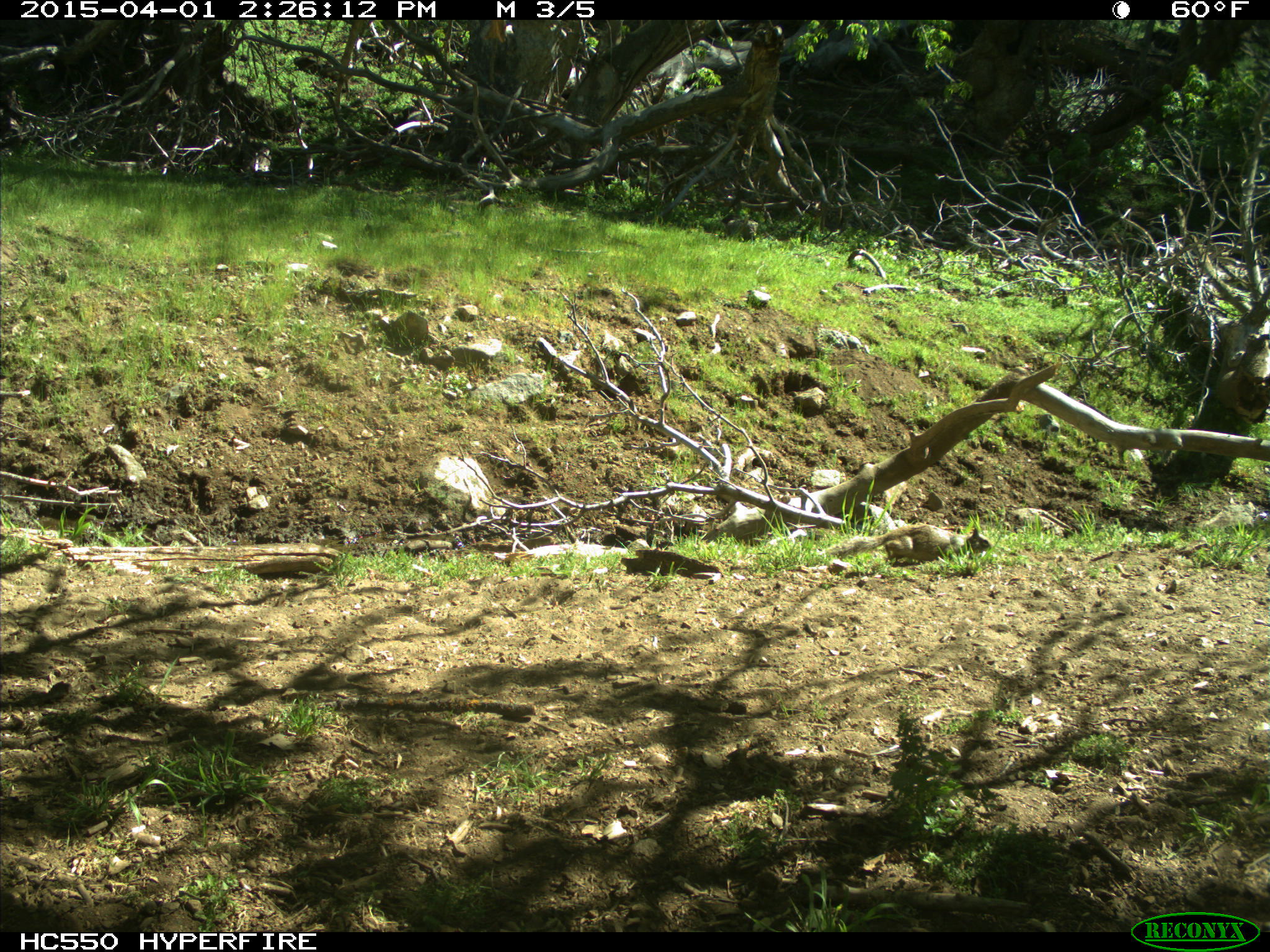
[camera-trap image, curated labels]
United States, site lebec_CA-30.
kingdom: Animalia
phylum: Chordata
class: Mammalia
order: Rodentia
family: Sciuridae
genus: Otospermophilus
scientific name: Otospermophilus beecheyi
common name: california ground squirrel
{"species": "Otospermophilus beecheyi (california ground squirrel)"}